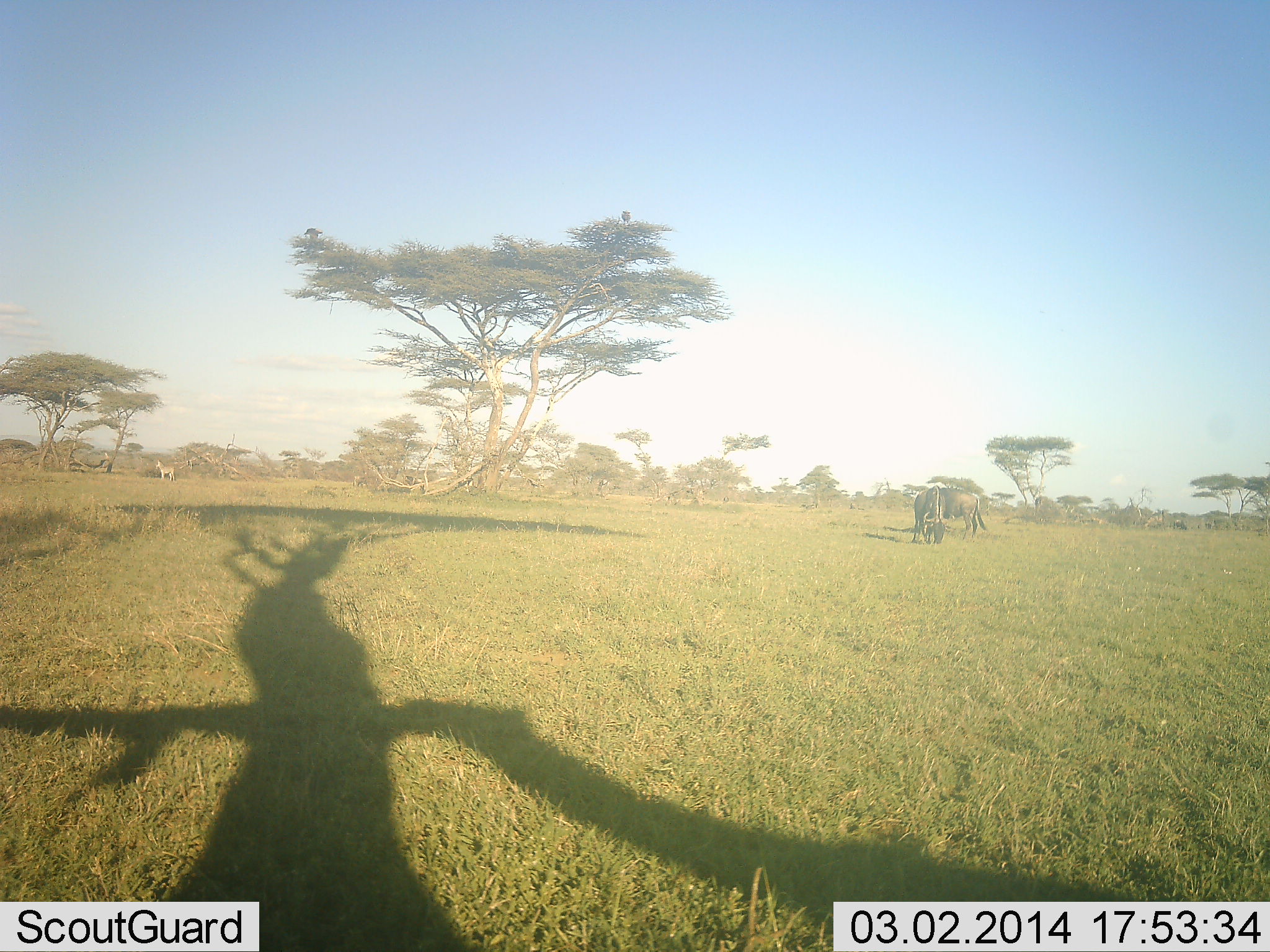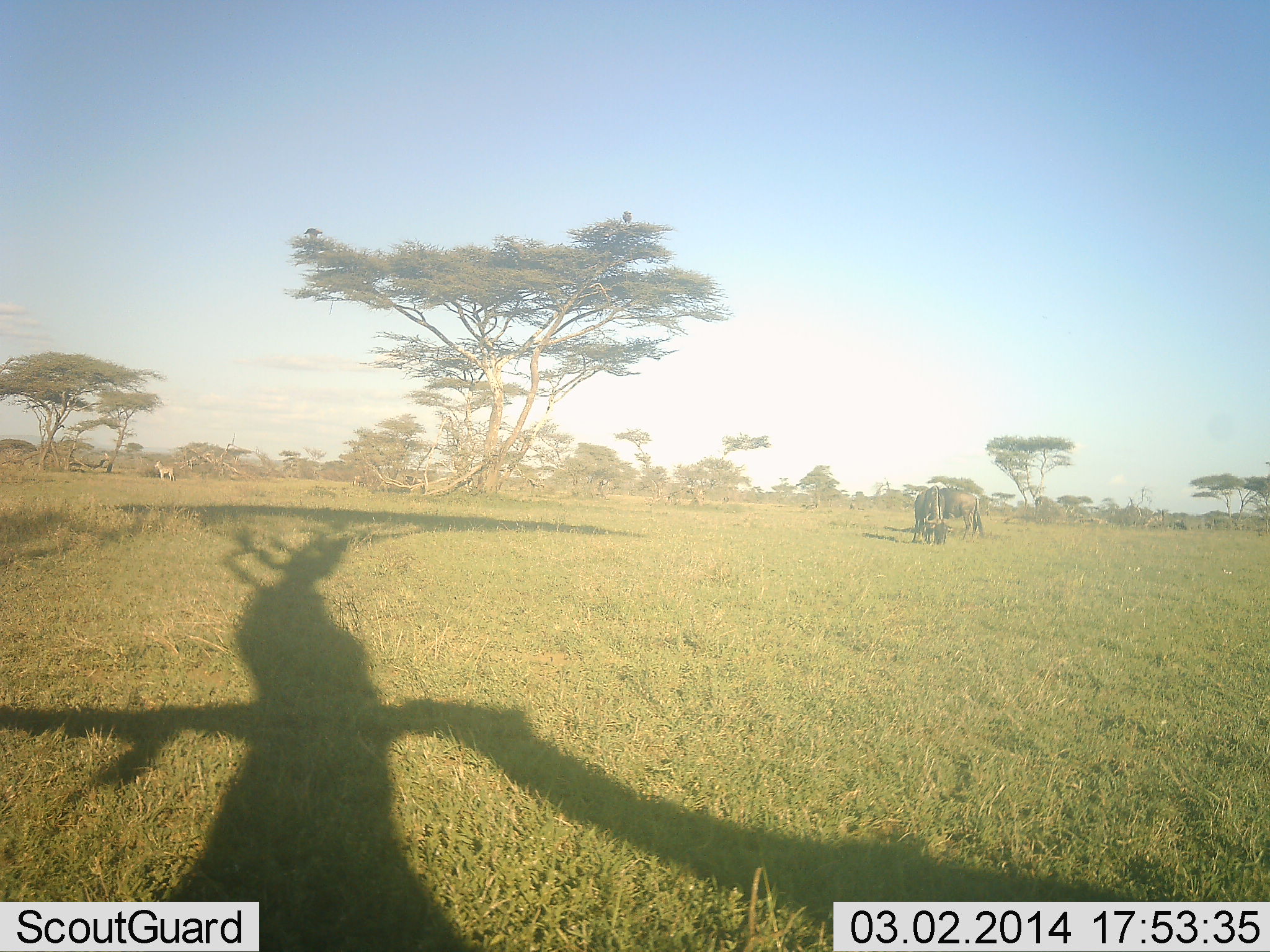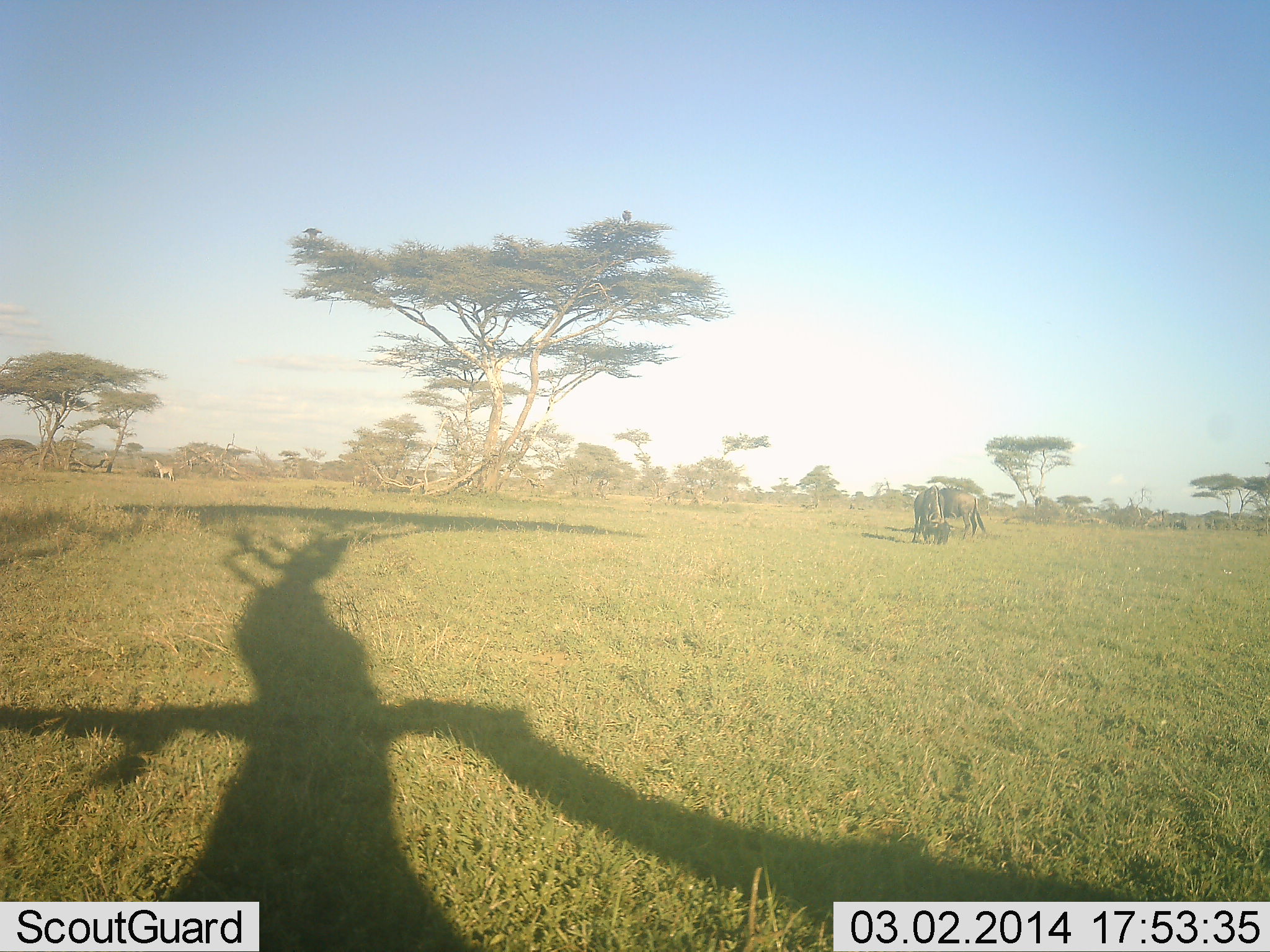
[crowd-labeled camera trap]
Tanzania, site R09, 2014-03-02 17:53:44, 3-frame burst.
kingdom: Animalia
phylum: Chordata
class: Mammalia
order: Artiodactyla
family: Bovidae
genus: Connochaetes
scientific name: Connochaetes taurinus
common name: blue wildebeest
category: wildebeest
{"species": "wildebeest (blue wildebeest) (Connochaetes taurinus)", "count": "2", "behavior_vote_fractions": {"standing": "32%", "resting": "0%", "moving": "0%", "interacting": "0%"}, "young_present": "0%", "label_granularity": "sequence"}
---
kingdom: Animalia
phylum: Chordata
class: Mammalia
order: Perissodactyla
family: Equidae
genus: Equus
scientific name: Equus quagga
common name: plains zebra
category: zebra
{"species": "zebra (plains zebra) (Equus quagga)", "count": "1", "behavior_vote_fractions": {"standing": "100%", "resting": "0%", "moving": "0%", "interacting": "0%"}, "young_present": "0%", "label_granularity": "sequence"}